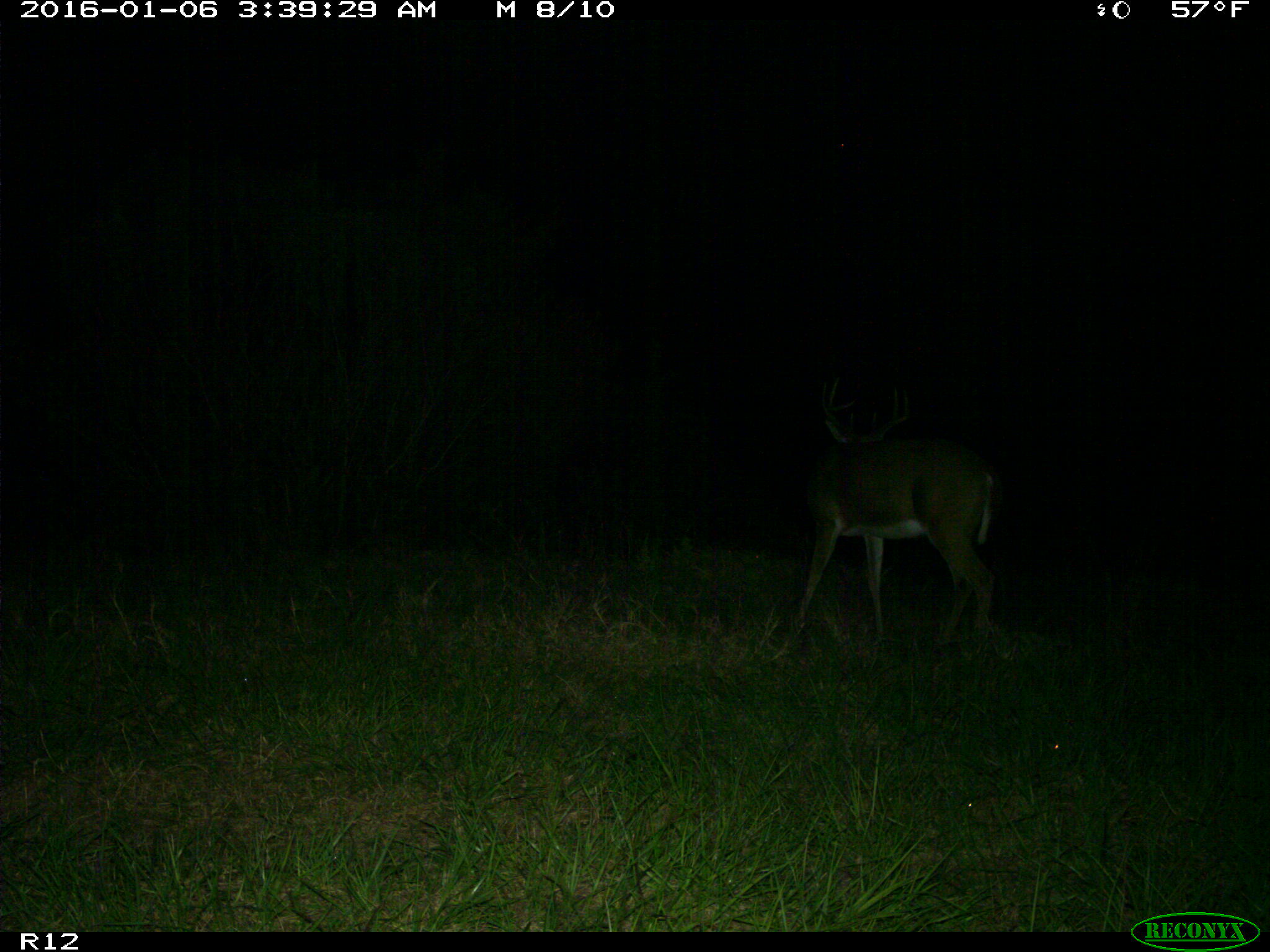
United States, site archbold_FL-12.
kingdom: Animalia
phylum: Chordata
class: Mammalia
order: Artiodactyla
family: Cervidae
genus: Odocoileus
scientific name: Odocoileus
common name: deer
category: unidentified deer